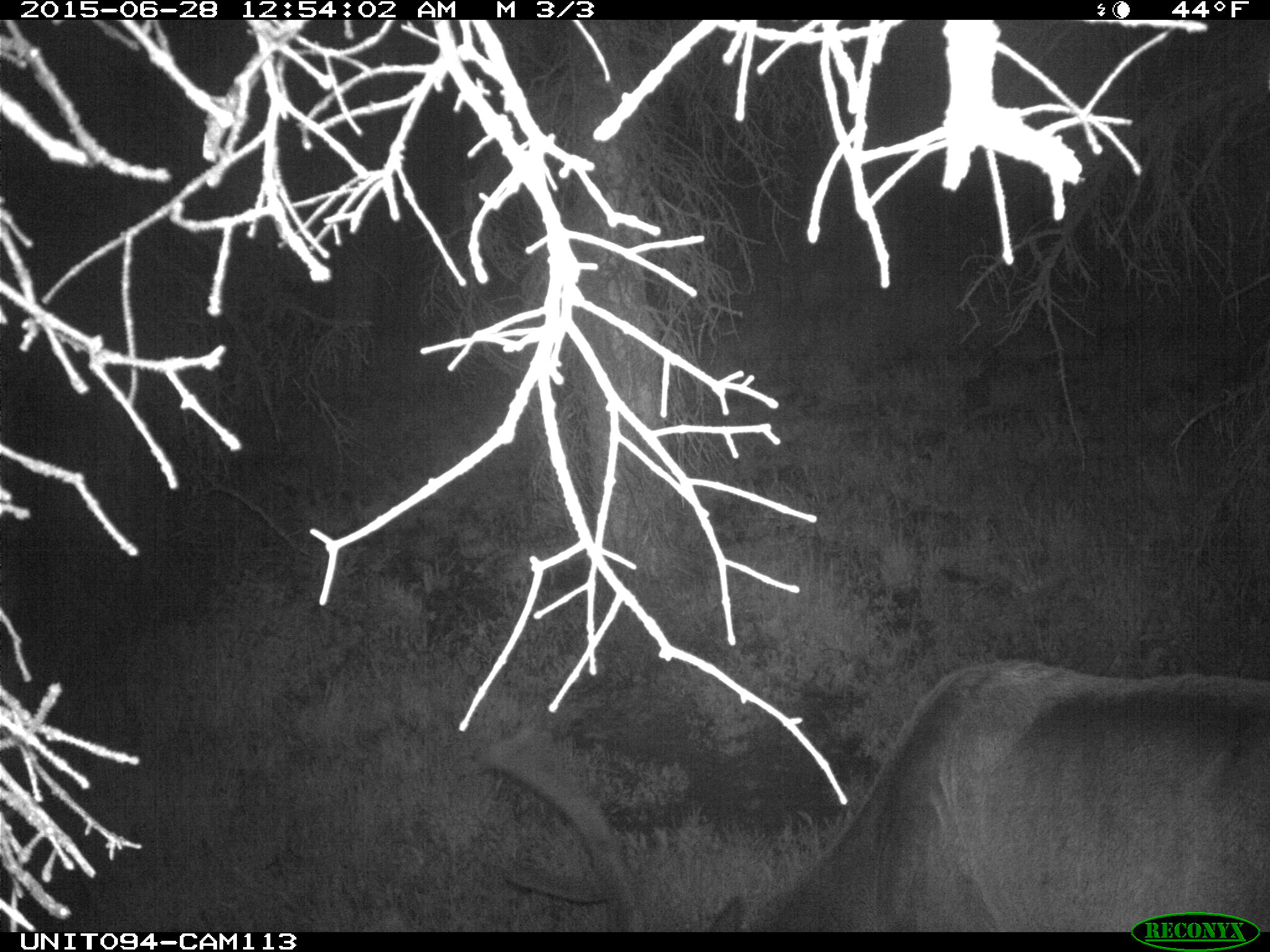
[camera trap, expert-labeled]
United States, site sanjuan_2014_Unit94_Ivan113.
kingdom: Animalia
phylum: Chordata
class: Mammalia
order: Artiodactyla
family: Cervidae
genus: Cervus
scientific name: Cervus elaphus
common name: red deer